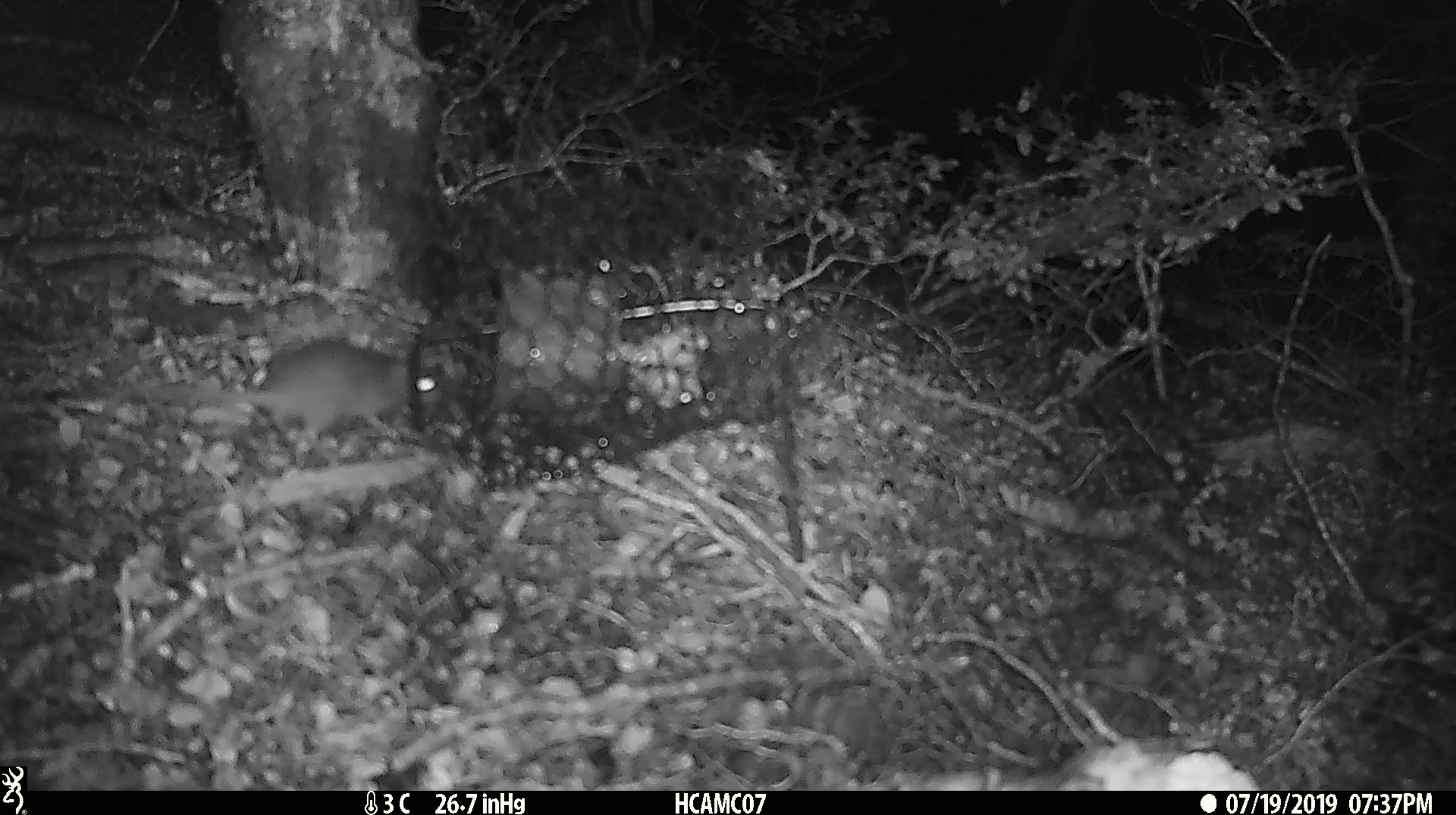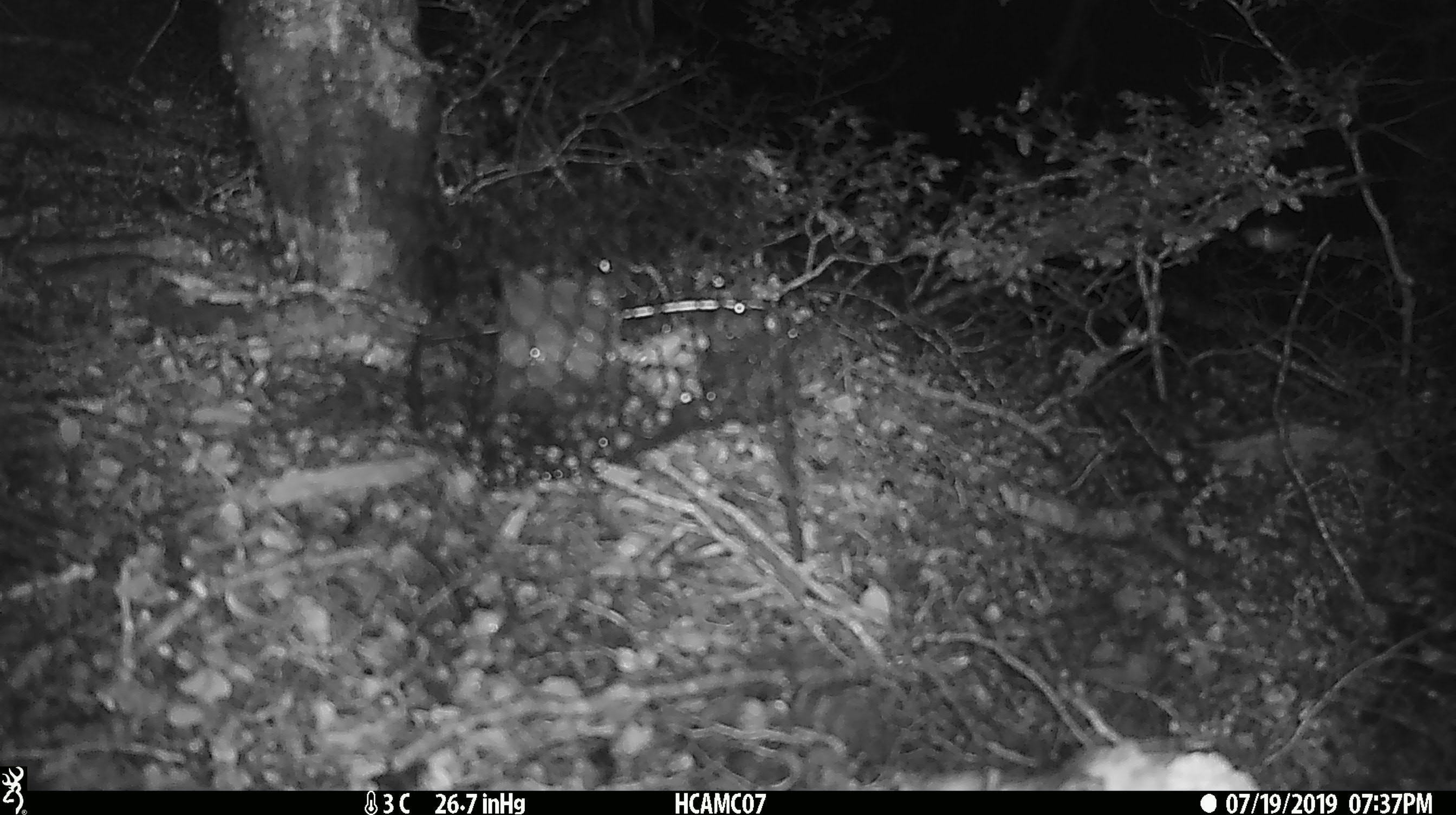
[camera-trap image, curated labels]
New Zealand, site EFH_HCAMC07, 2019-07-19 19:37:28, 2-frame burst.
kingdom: Animalia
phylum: Chordata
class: Mammalia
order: Rodentia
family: Muridae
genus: Mus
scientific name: Mus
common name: mouse